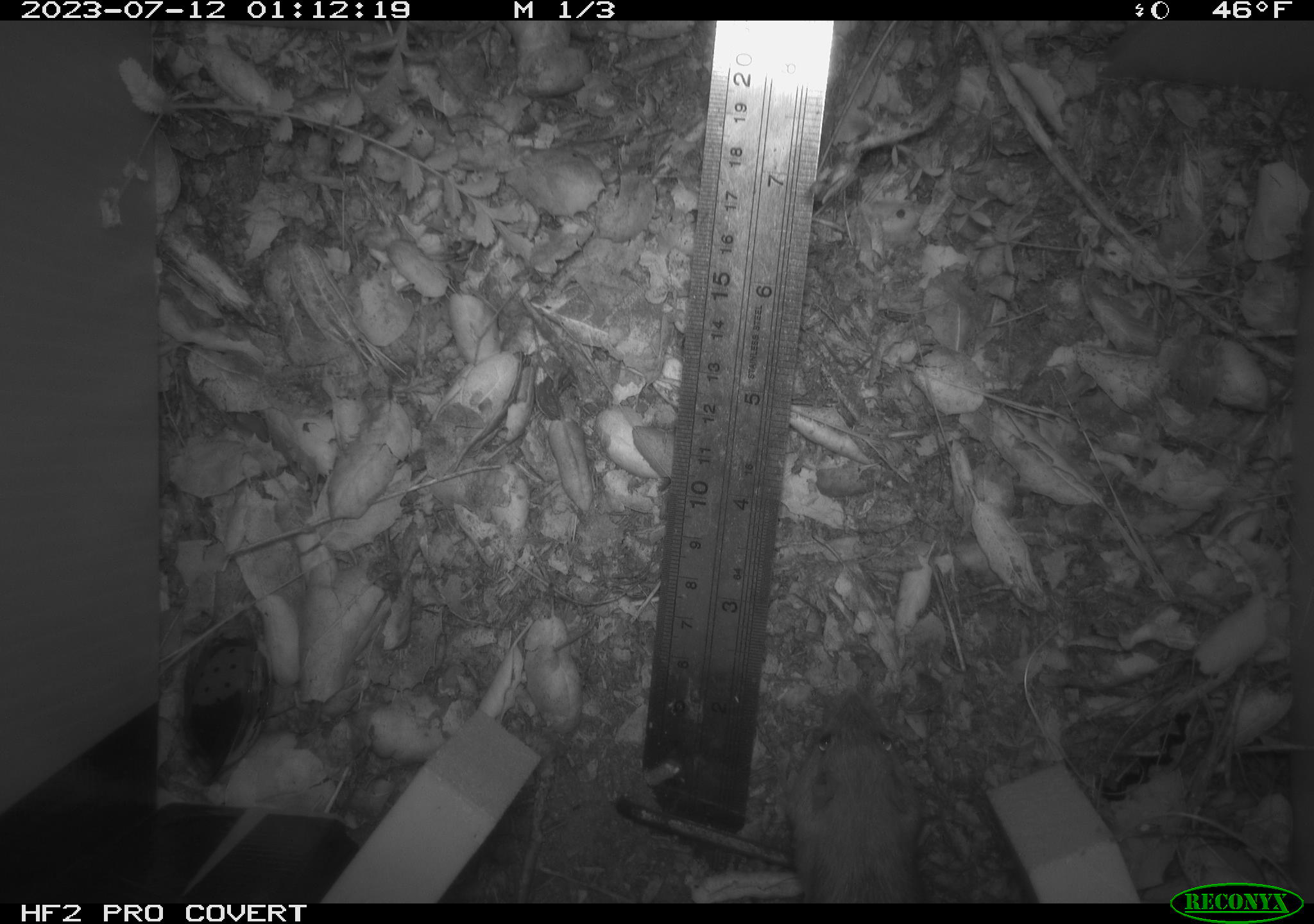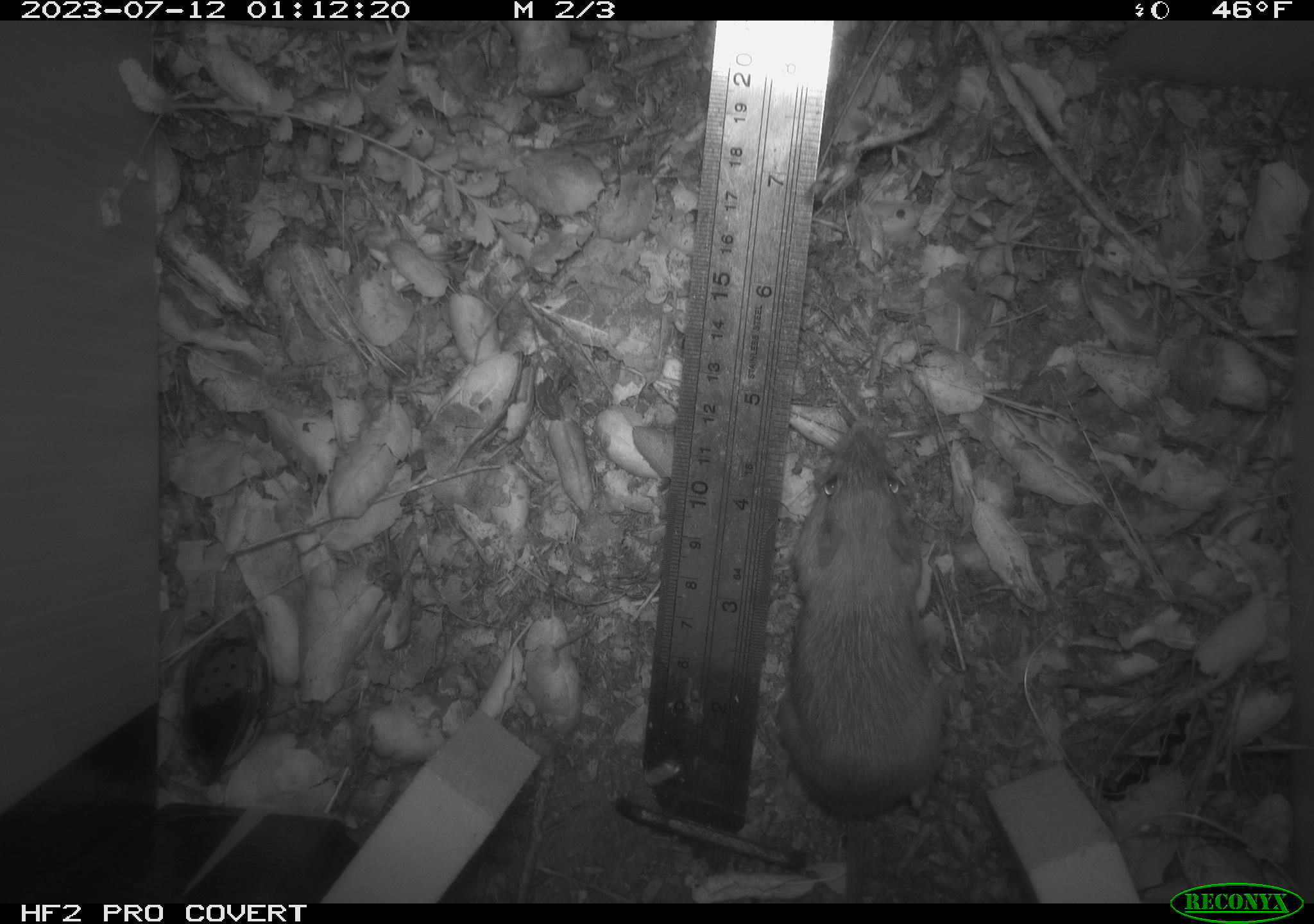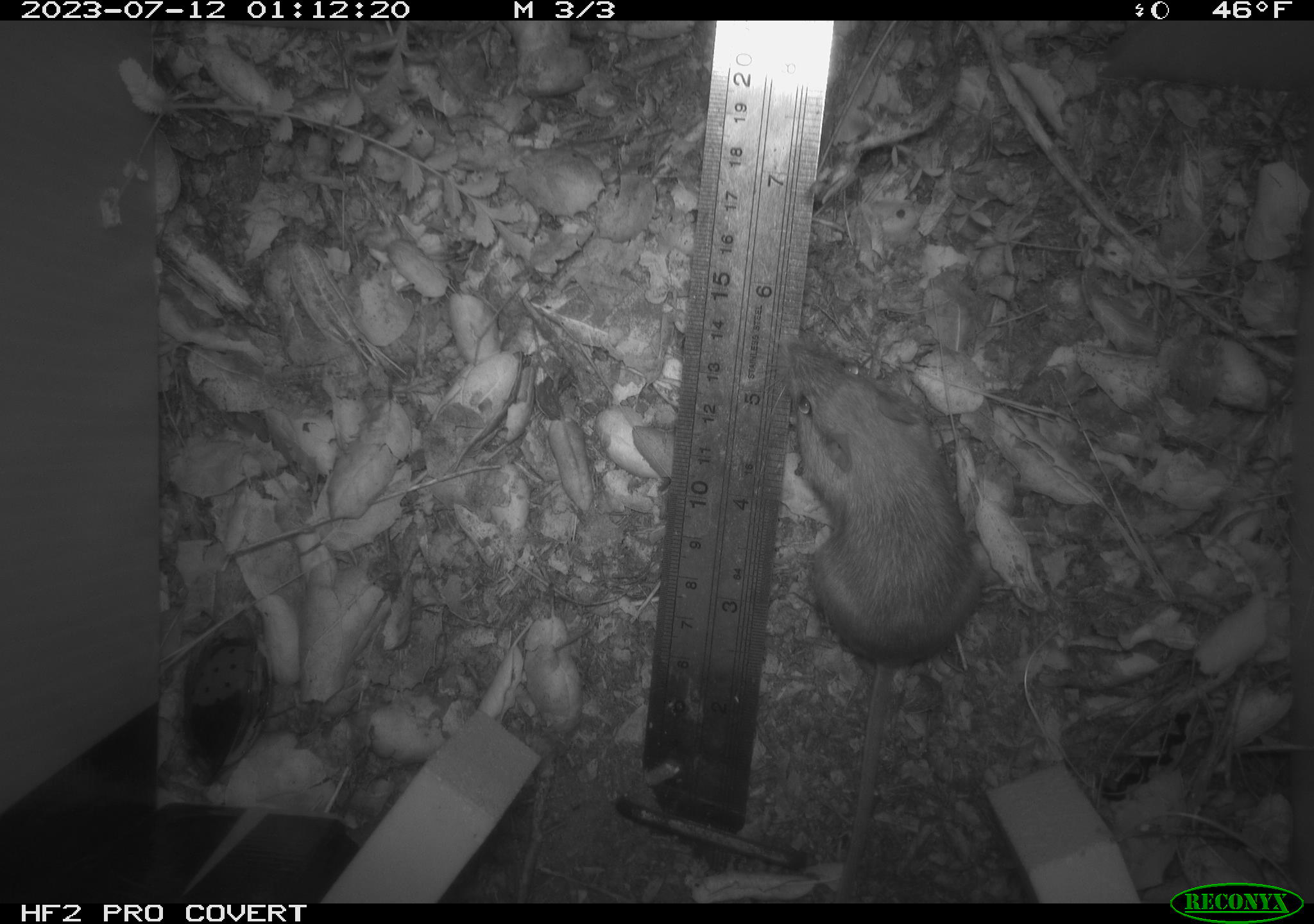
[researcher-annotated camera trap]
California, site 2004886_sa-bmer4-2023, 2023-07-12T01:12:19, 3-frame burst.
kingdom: Animalia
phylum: Chordata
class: Mammalia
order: Rodentia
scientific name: Rodentia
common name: mouse species